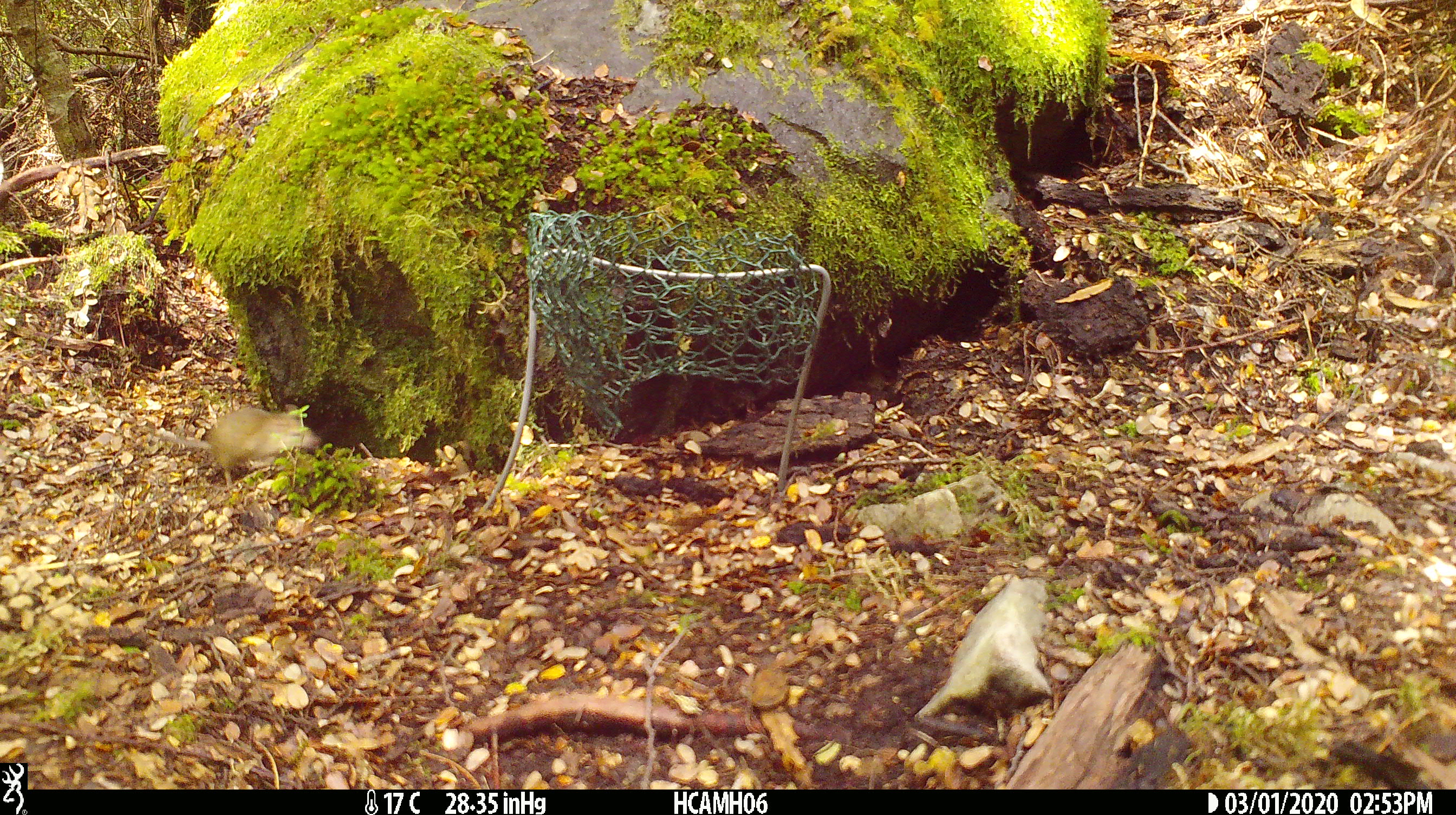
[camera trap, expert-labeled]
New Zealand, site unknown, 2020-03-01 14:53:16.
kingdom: Animalia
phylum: Chordata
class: Mammalia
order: Rodentia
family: Muridae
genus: Mus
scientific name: Mus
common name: mouse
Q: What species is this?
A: Mouse (Mus).